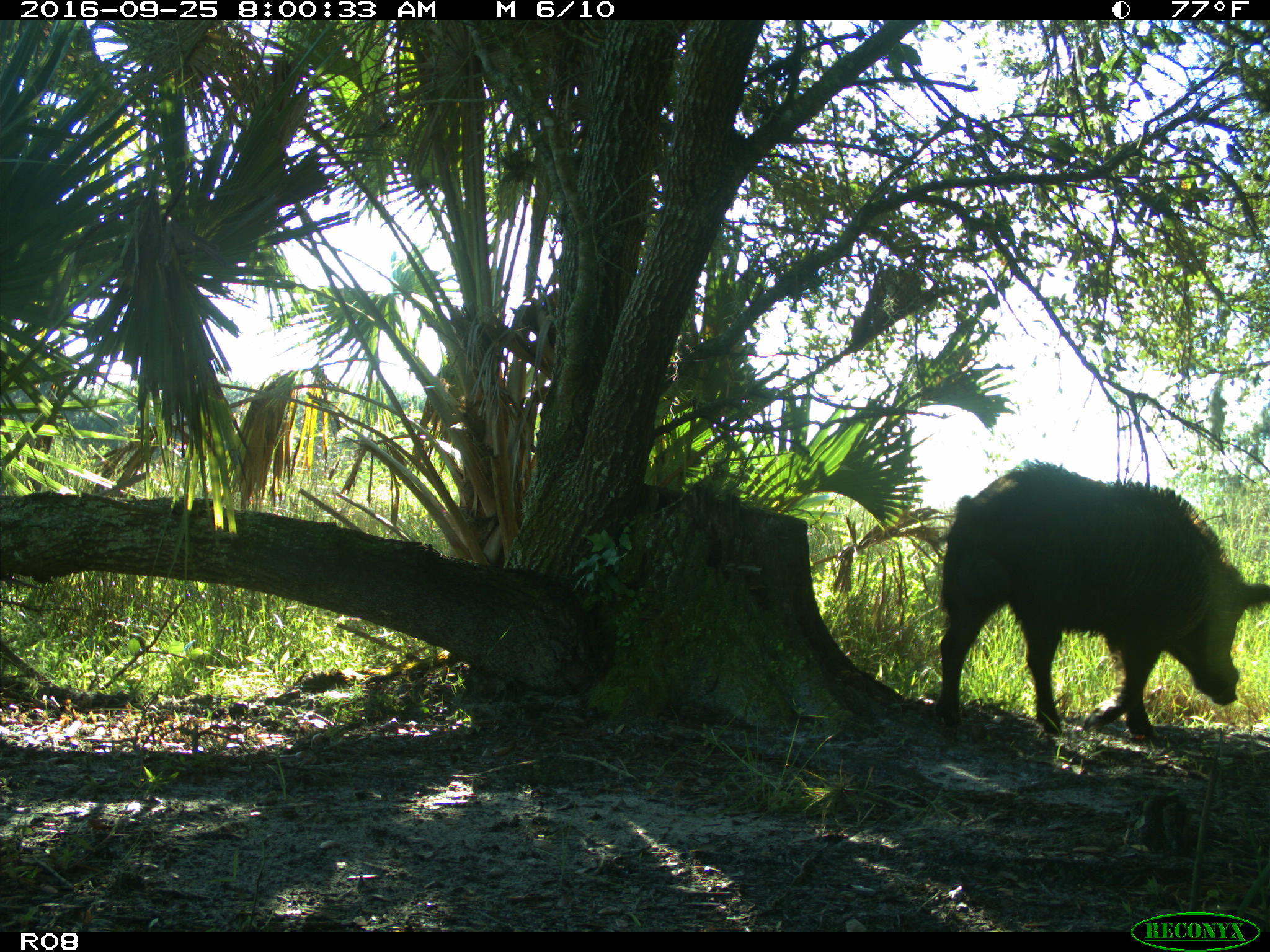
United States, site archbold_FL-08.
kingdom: Animalia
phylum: Chordata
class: Mammalia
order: Artiodactyla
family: Suidae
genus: Sus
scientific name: Sus scrofa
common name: wild boar